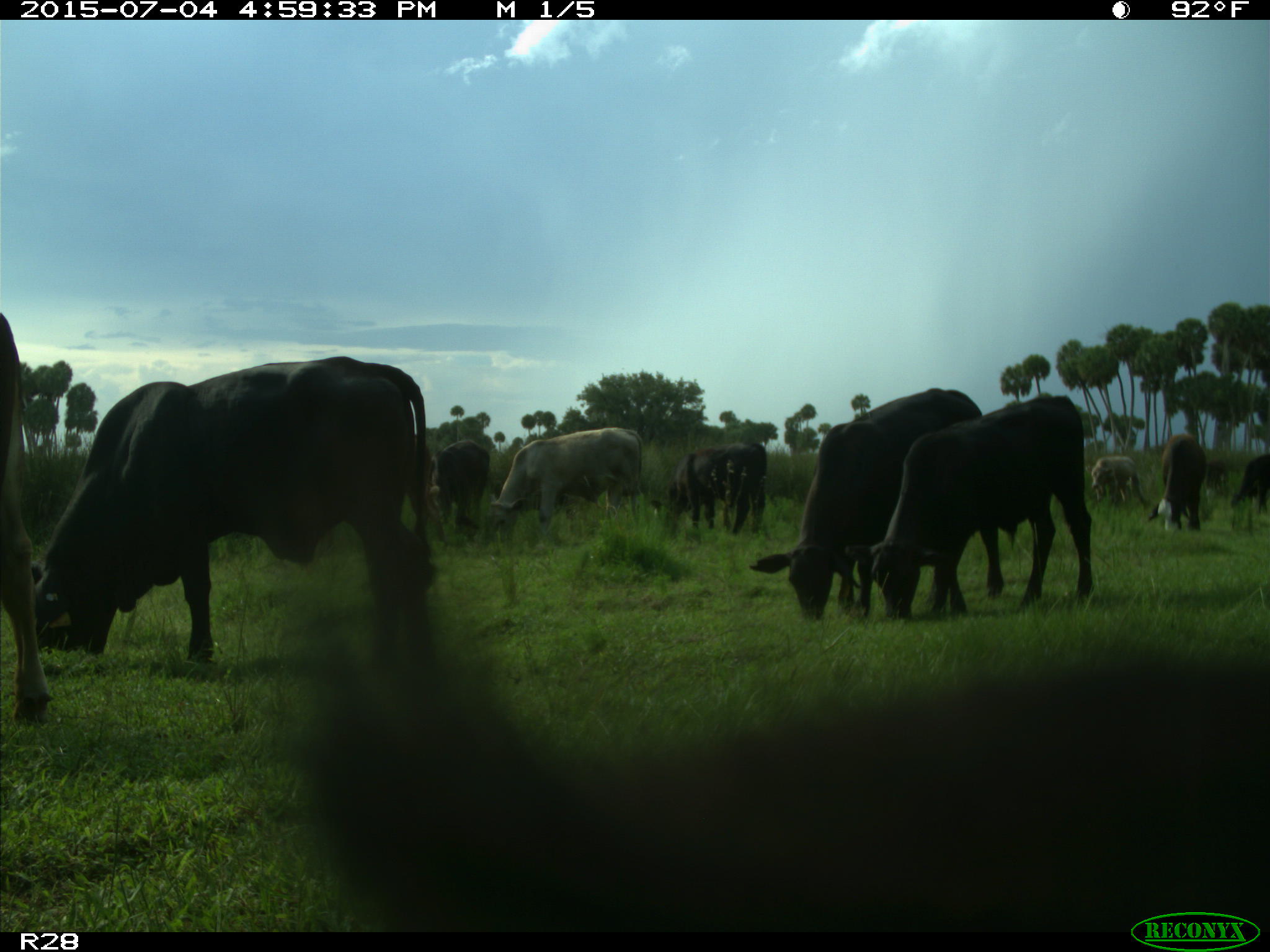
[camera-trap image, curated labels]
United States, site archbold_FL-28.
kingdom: Animalia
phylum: Chordata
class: Mammalia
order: Artiodactyla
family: Bovidae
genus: Bos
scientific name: Bos taurus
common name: domestic cow